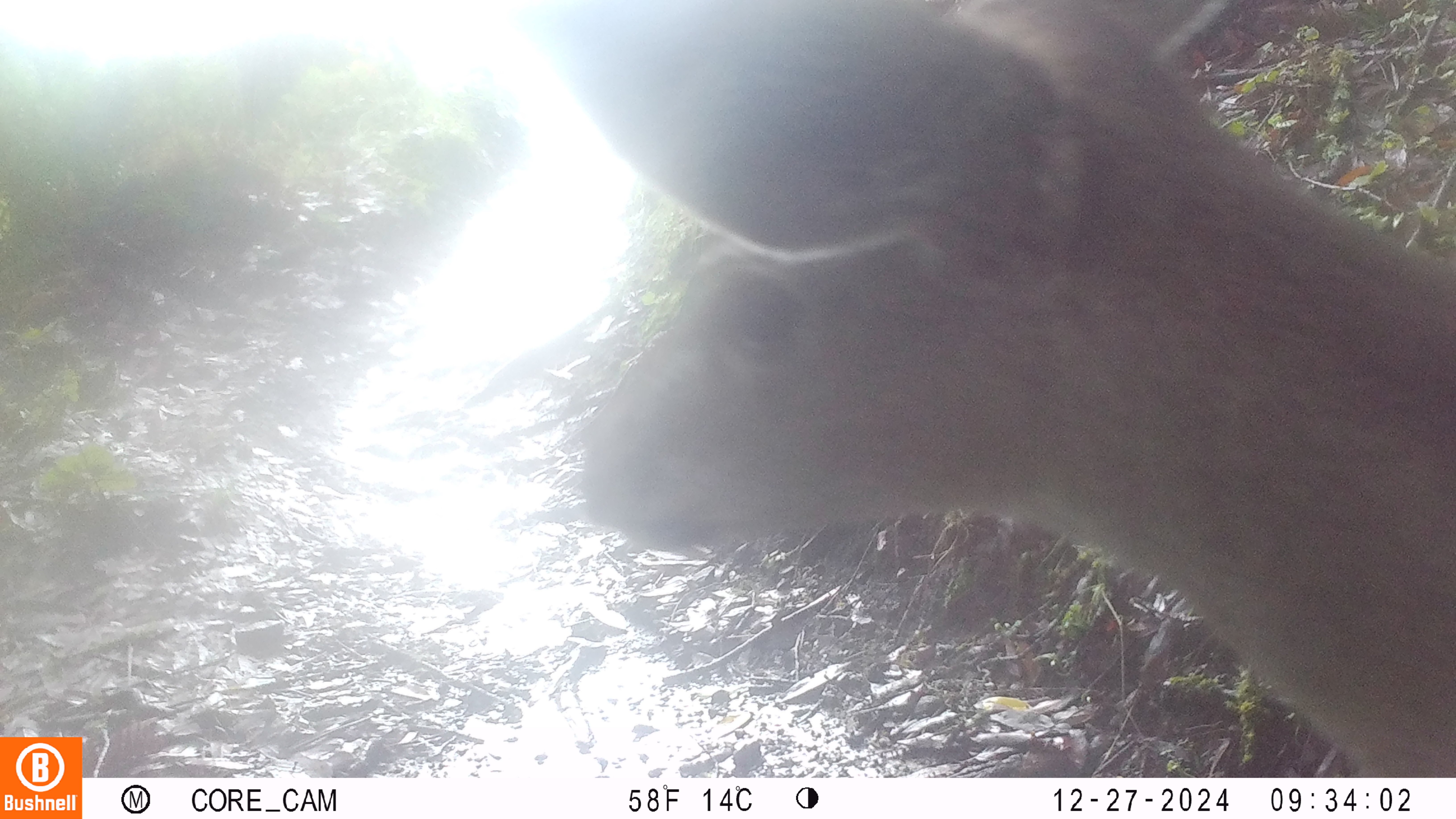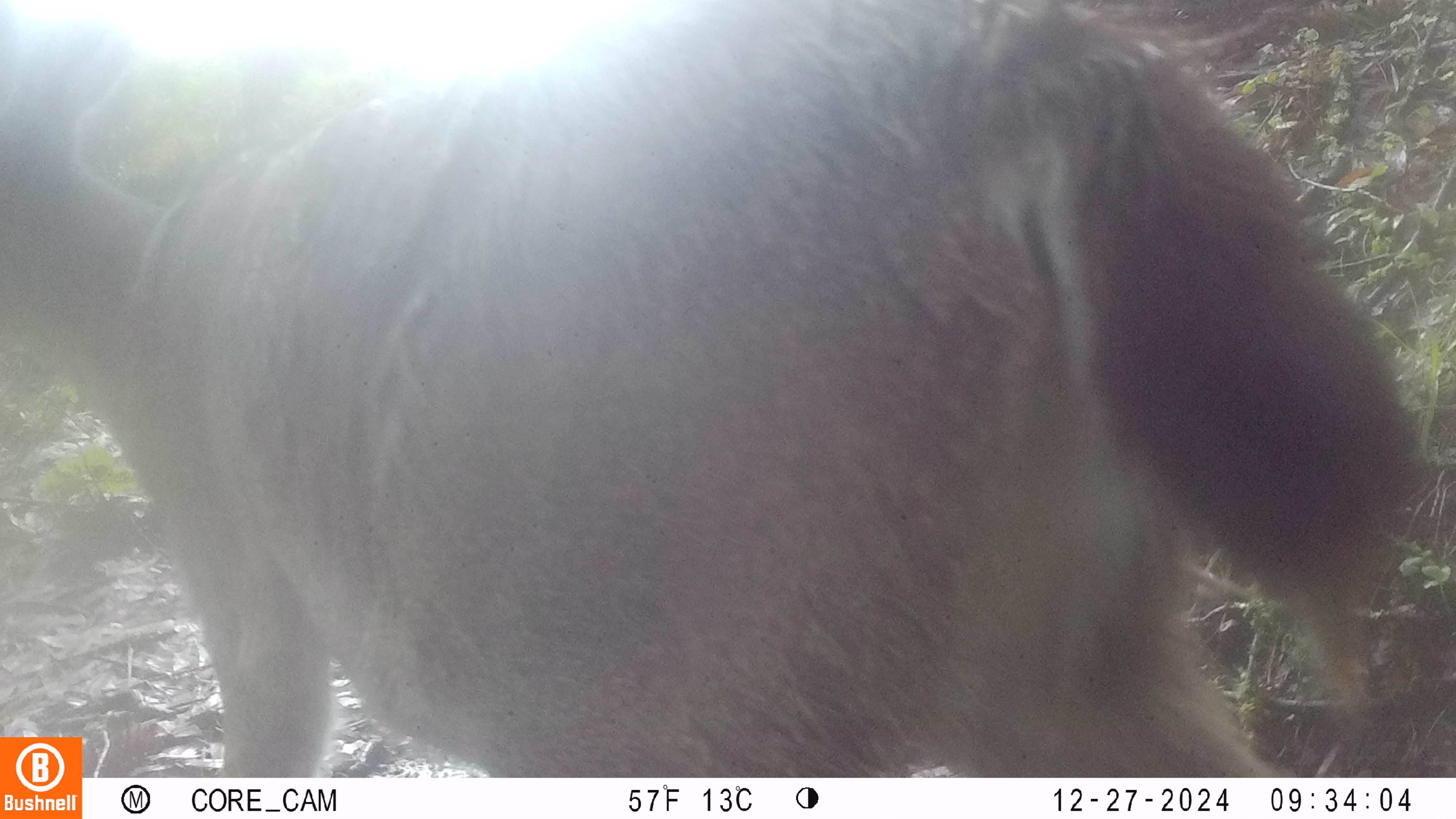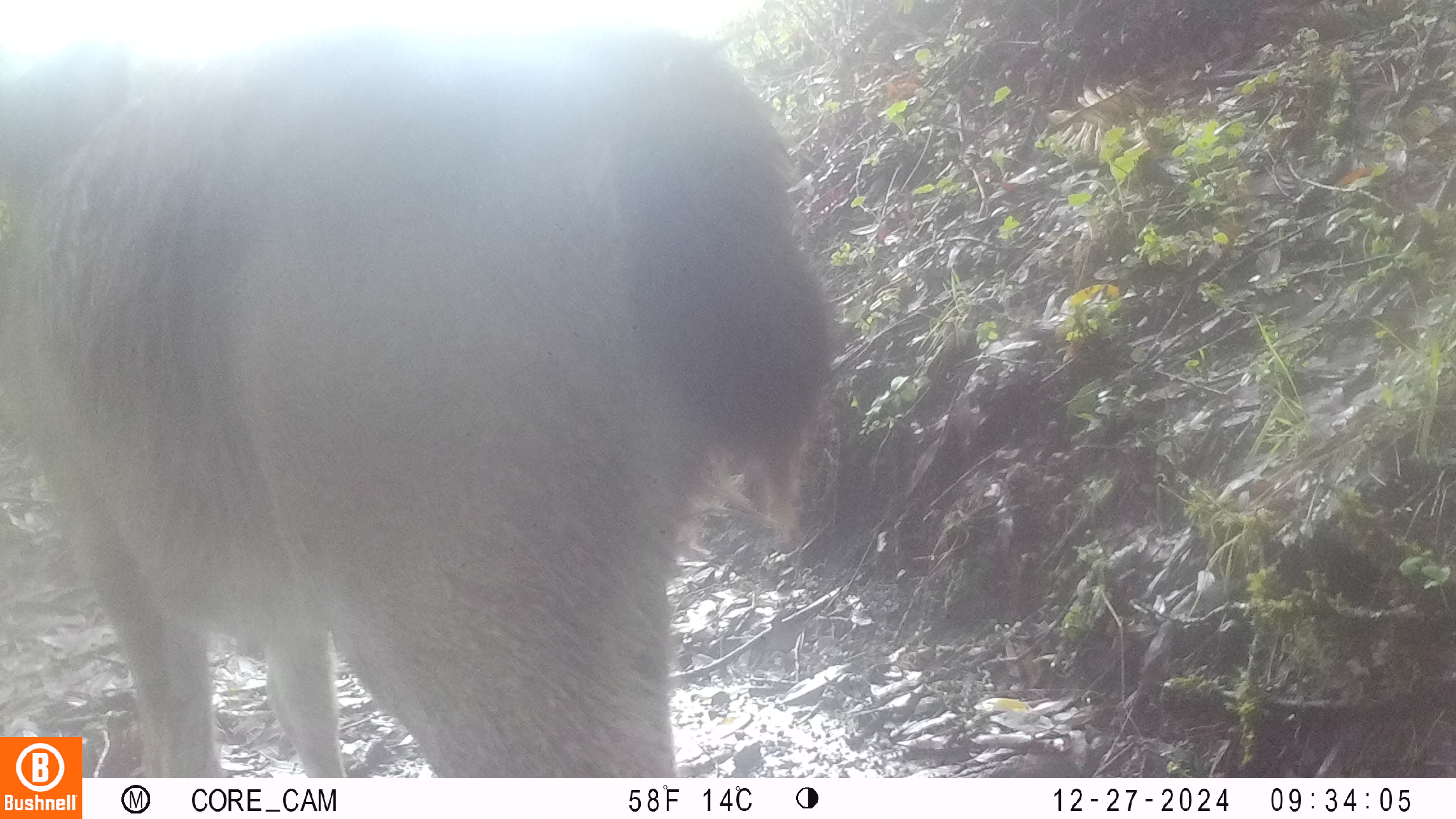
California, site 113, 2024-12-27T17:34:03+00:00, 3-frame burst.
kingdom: Animalia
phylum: Chordata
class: Mammalia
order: Artiodactyla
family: Cervidae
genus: Odocoileus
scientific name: Odocoileus hemionus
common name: mule deer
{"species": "mule deer (Odocoileus hemionus)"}